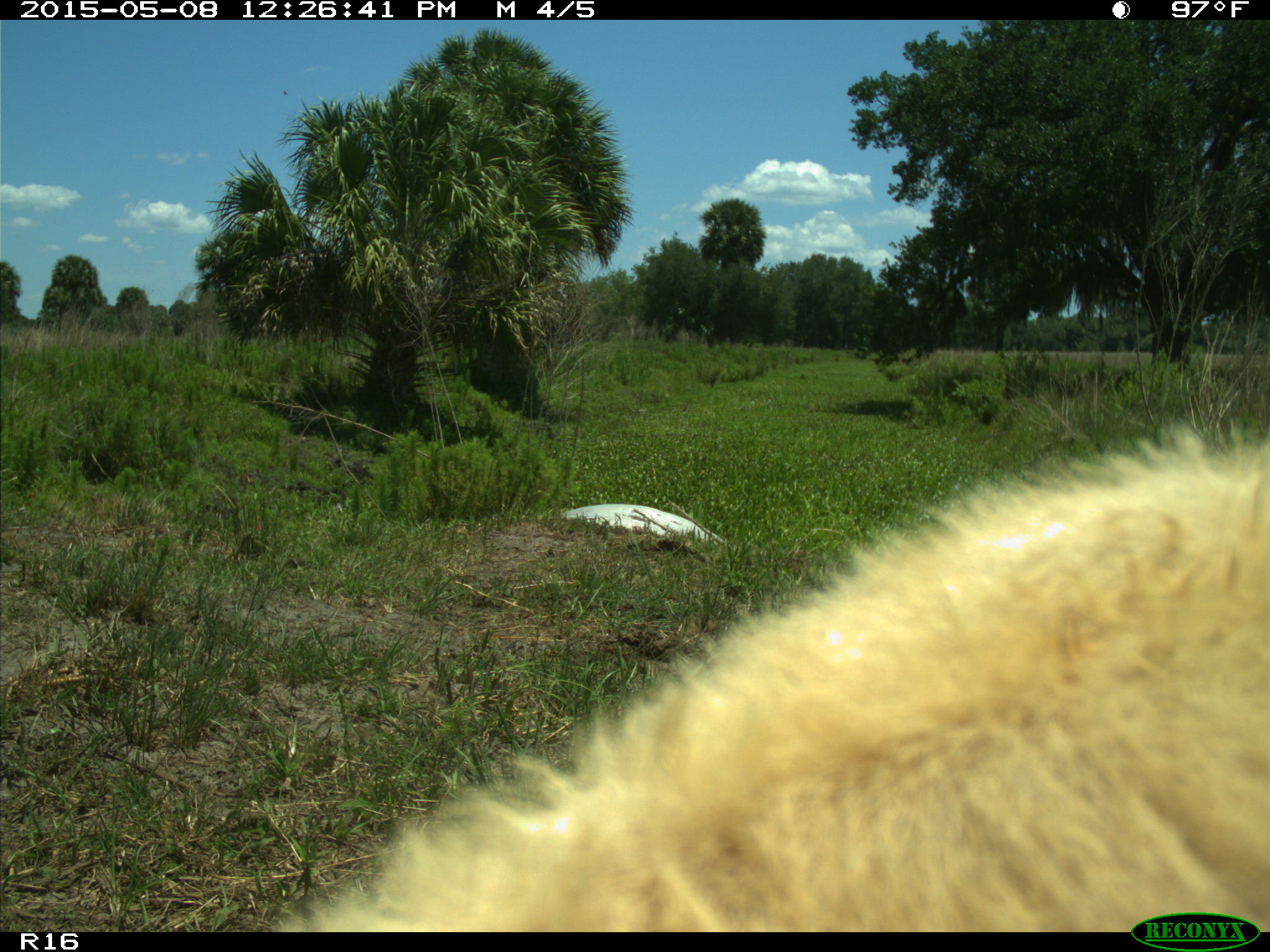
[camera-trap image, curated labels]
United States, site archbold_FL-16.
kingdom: Animalia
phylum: Chordata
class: Mammalia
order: Artiodactyla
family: Bovidae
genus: Bos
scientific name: Bos taurus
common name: domestic cow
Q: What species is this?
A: Bos taurus (domestic cow).